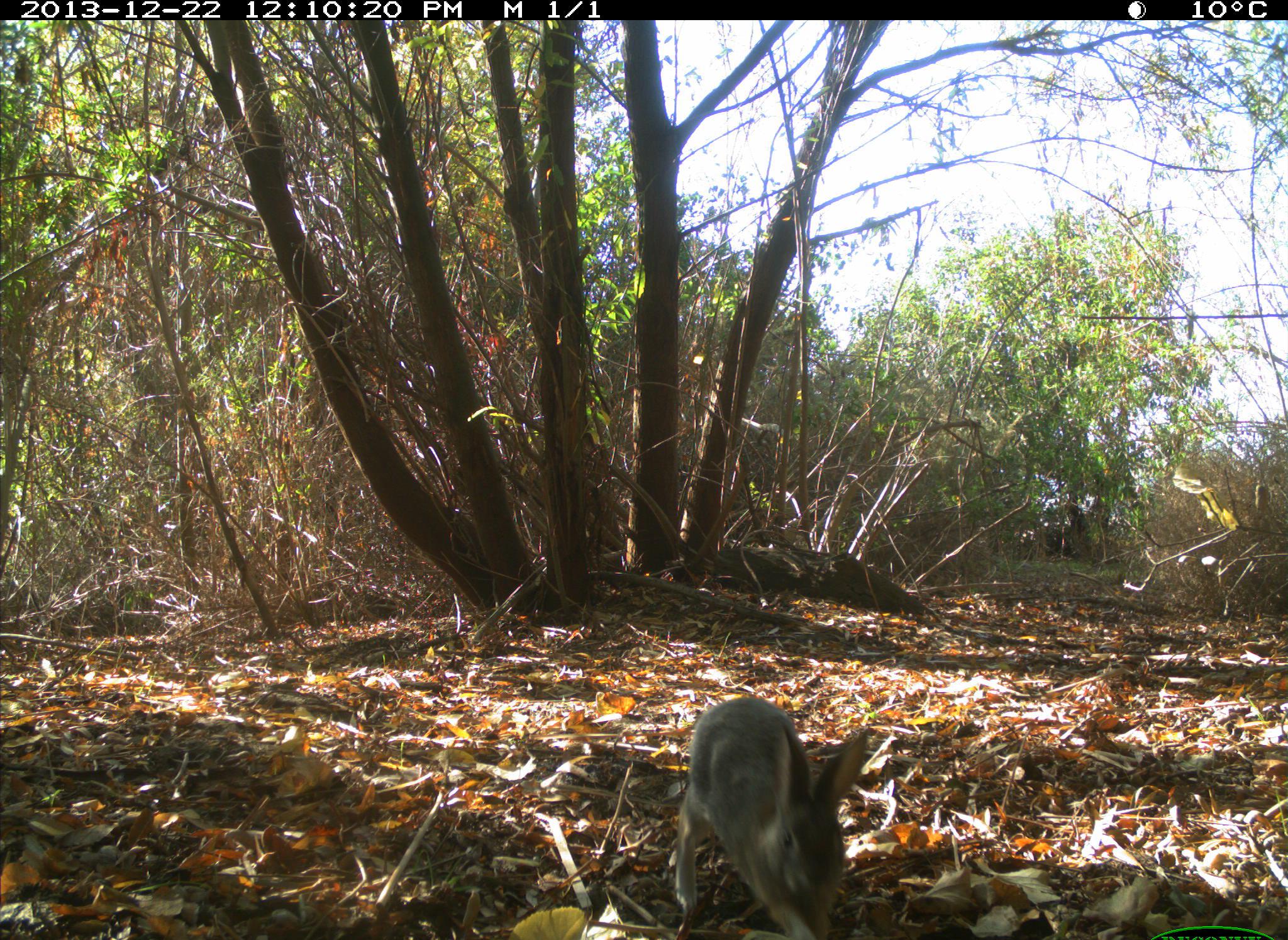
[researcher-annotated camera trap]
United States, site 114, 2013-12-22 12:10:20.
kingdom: Animalia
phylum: Chordata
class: Mammalia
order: Lagomorpha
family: Leporidae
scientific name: Leporidae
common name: rabbits and hares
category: rabbit